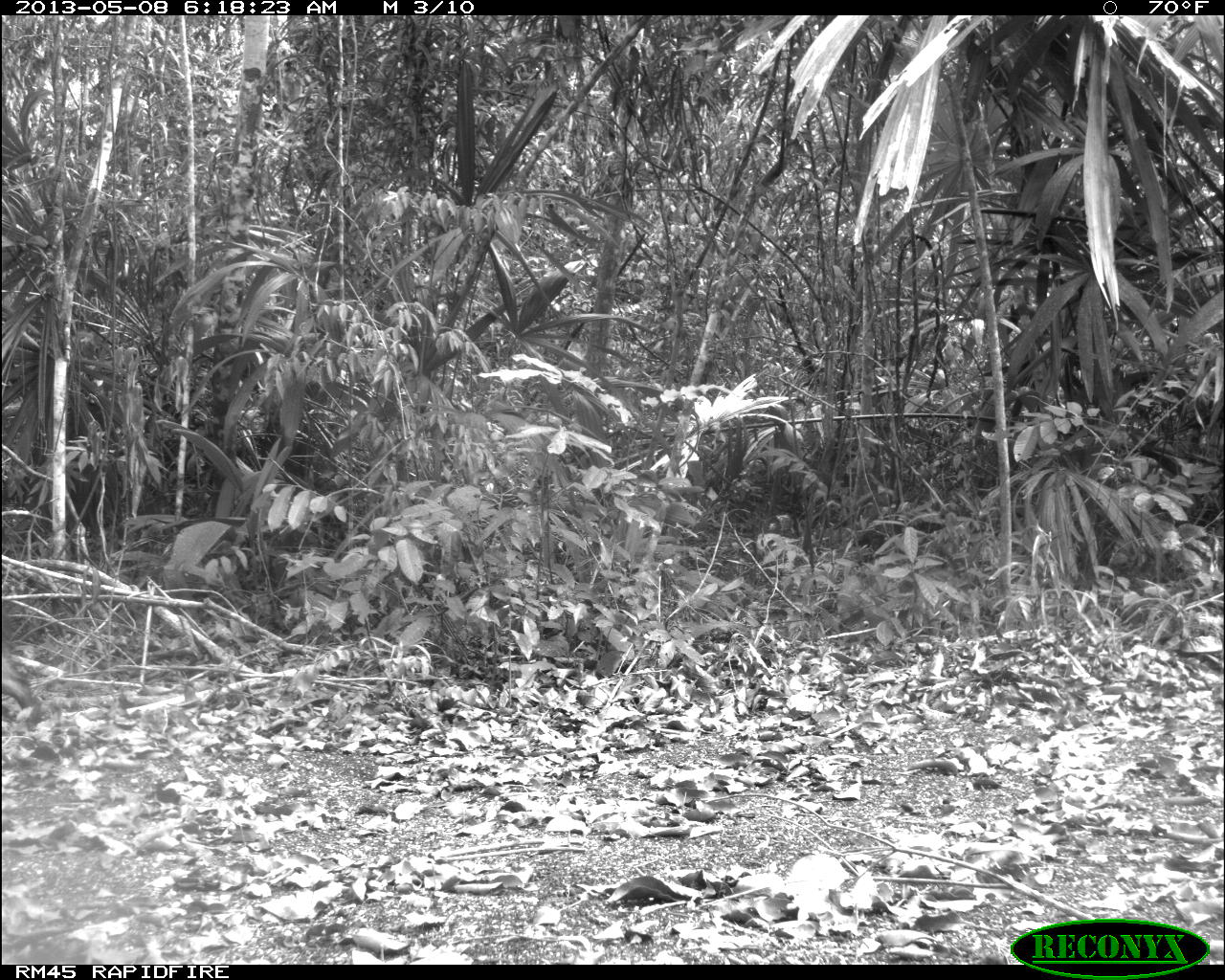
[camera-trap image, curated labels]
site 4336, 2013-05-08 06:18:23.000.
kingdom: Animalia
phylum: Chordata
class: Mammalia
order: Artiodactyla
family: Tayassuidae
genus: Pecari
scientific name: Pecari tajacu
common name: collared peccary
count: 2